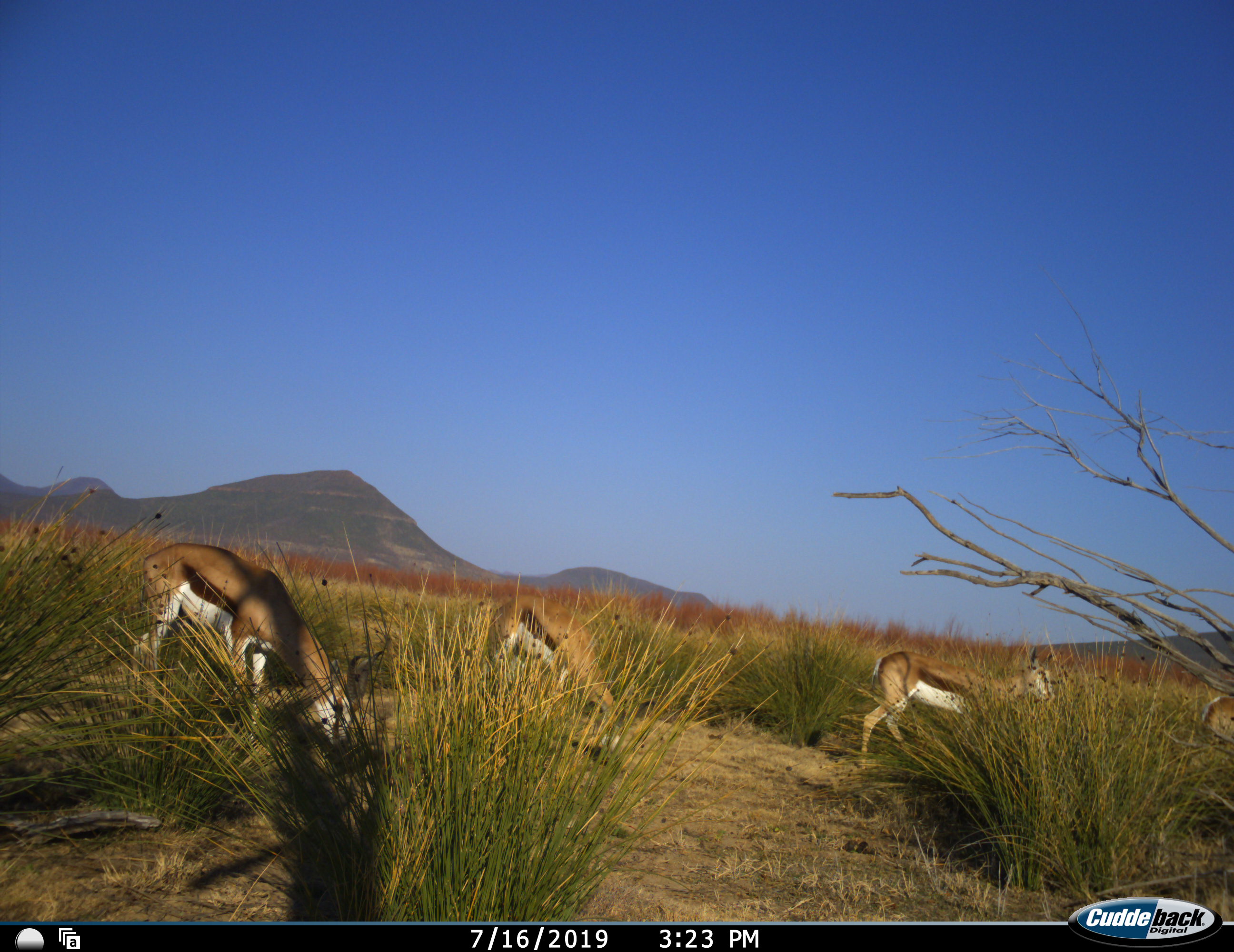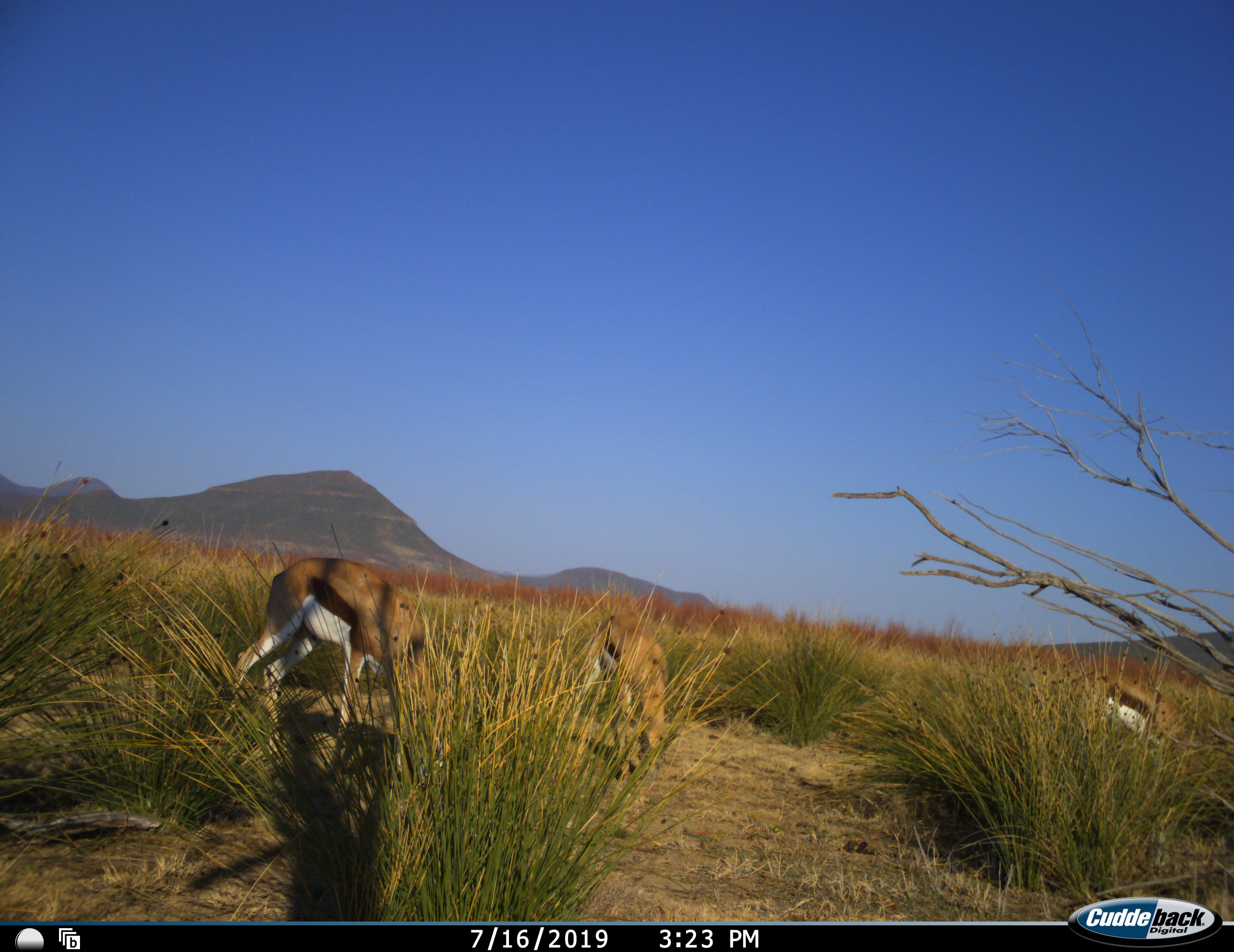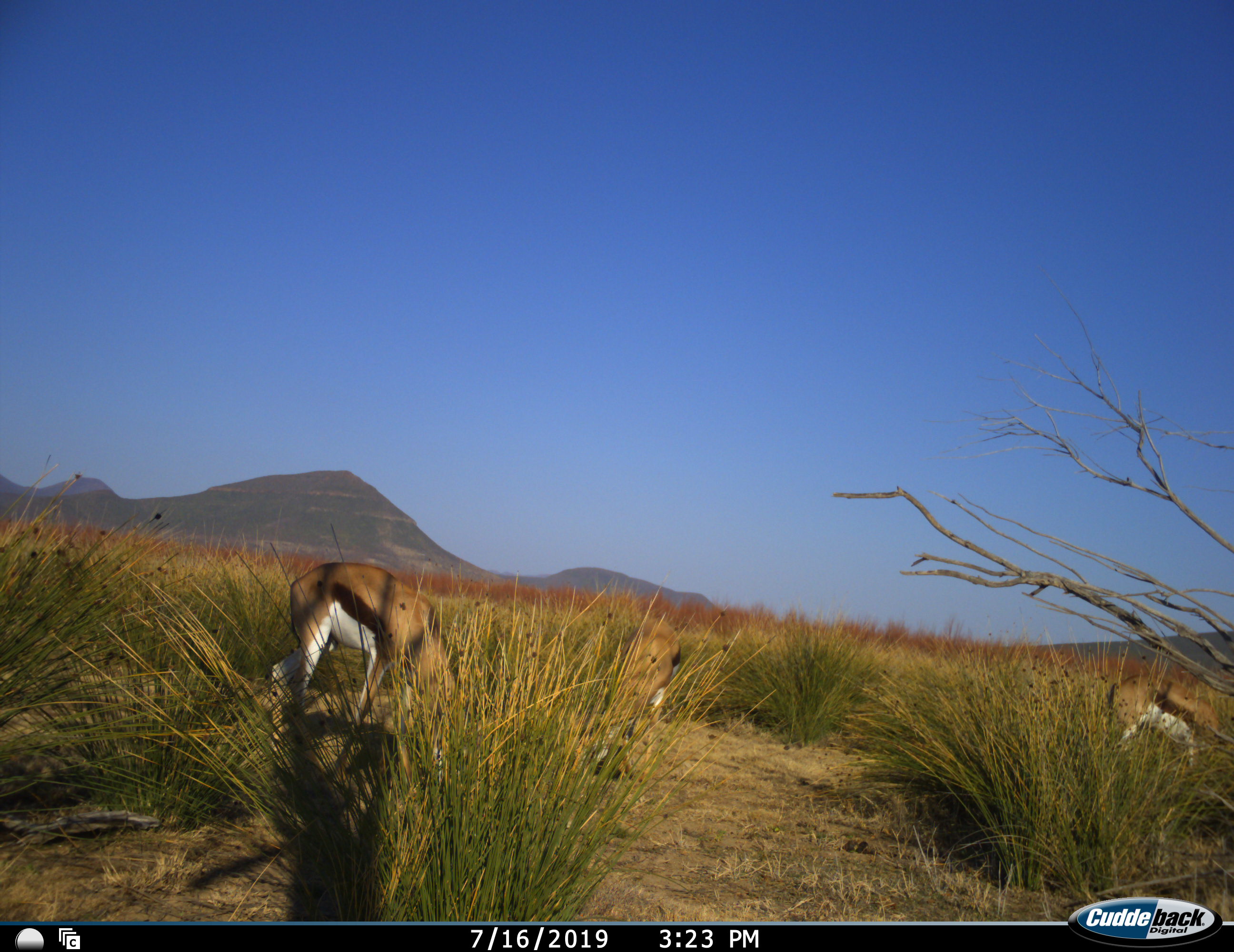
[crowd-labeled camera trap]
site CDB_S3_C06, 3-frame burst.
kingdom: Animalia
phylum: Chordata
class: Mammalia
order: Artiodactyla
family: Bovidae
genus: Antidorcas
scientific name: Antidorcas marsupialis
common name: springbok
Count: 4.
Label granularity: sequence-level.